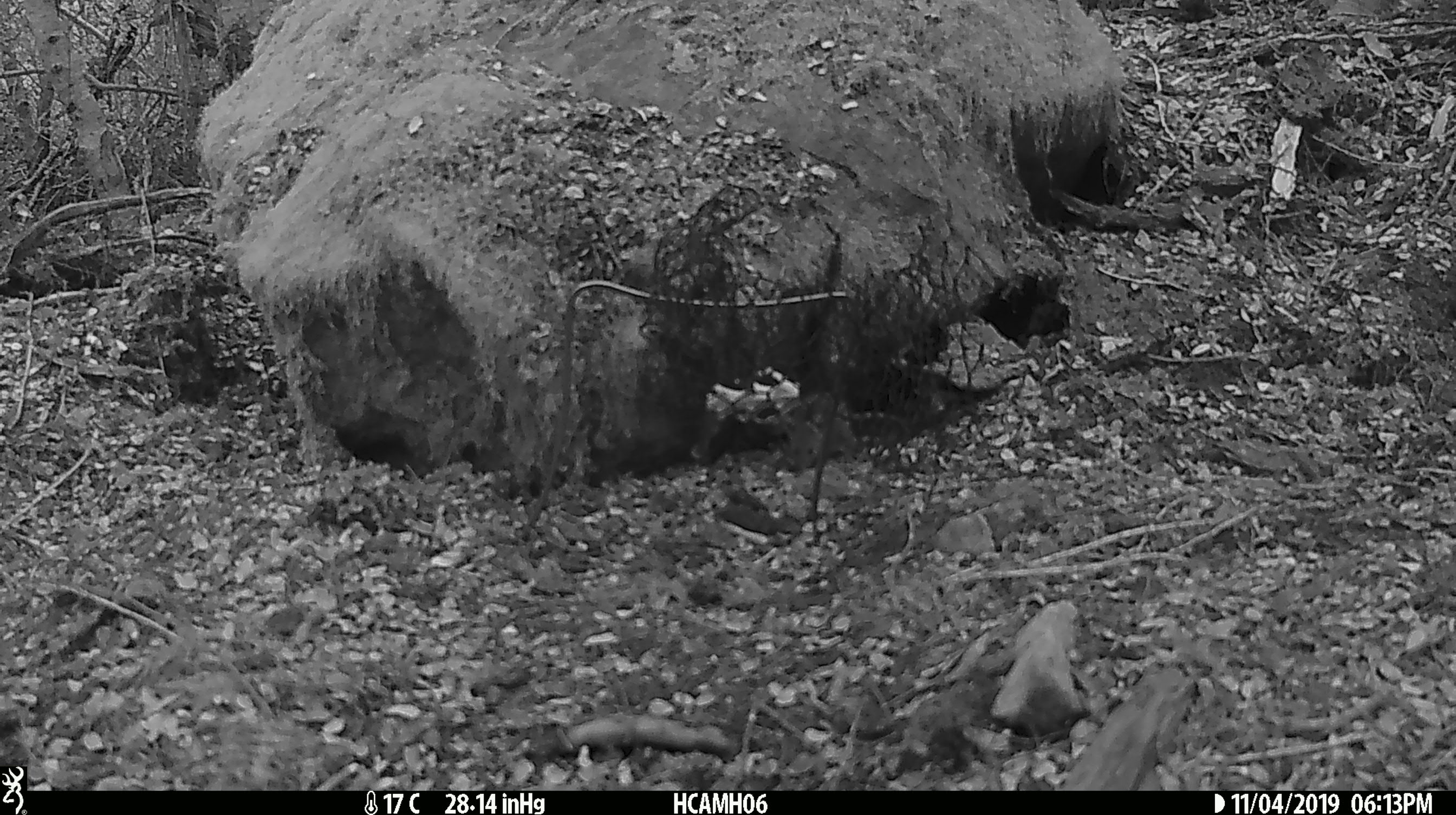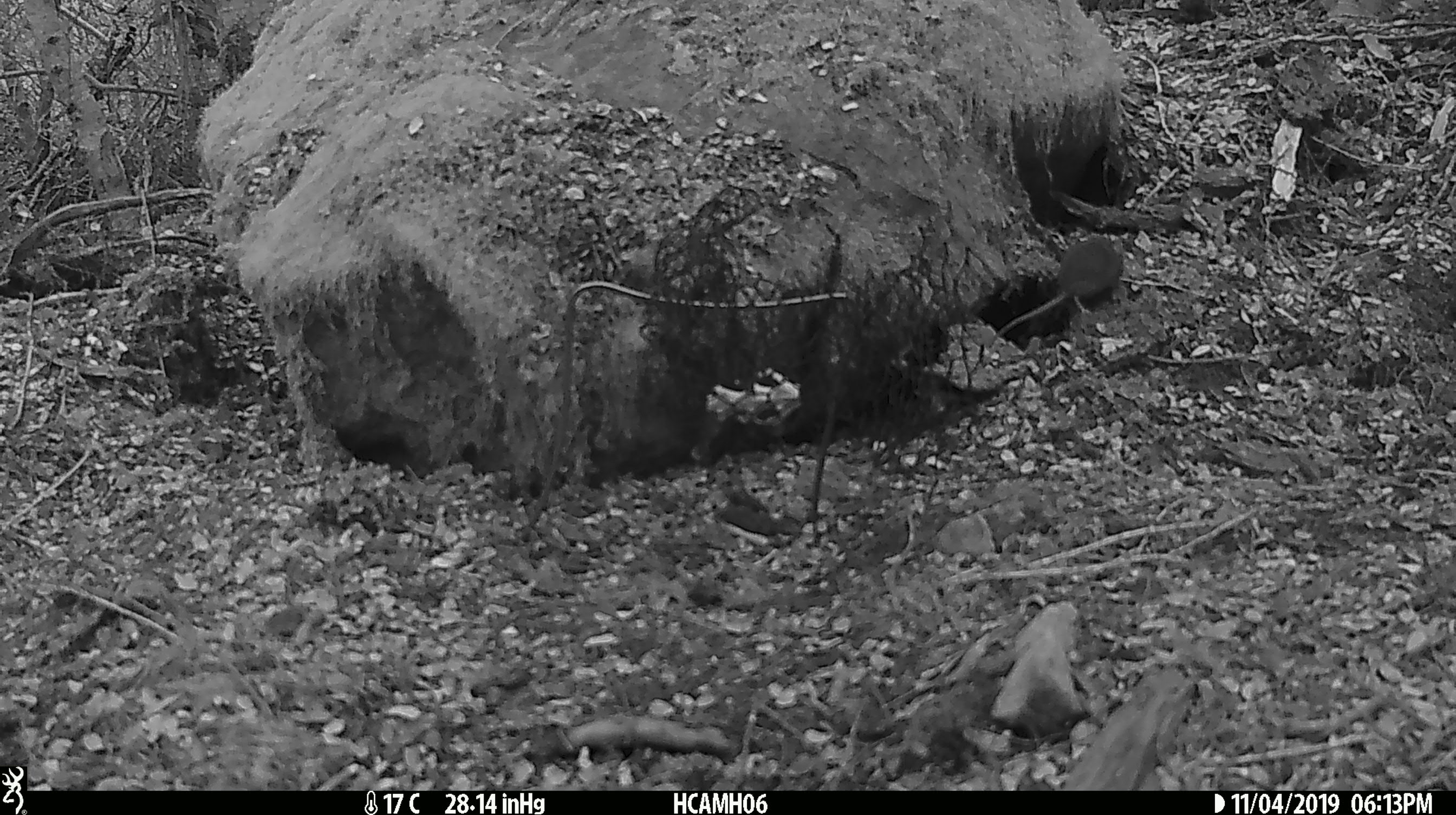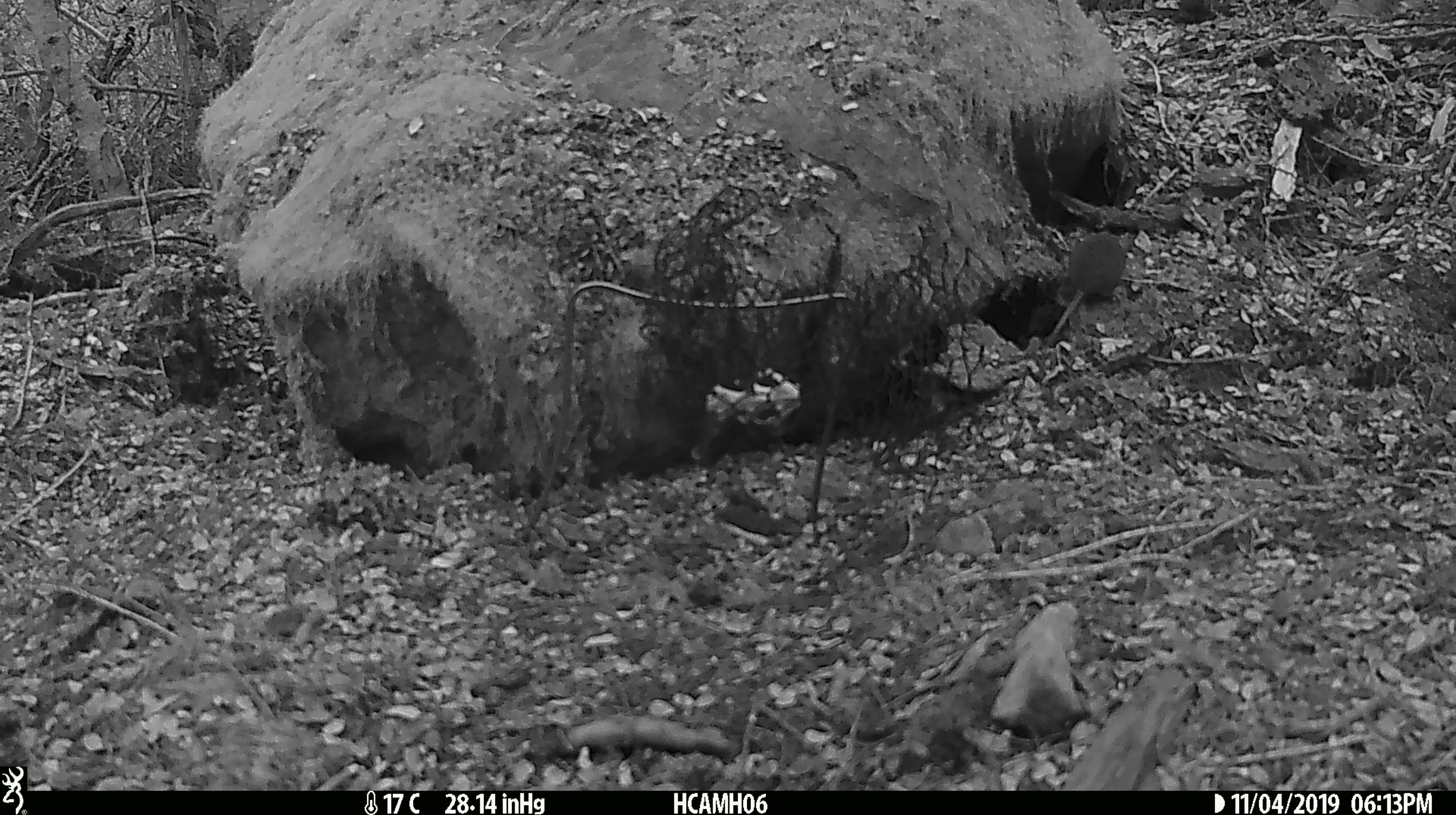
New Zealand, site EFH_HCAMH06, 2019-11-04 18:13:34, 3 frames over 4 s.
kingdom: Animalia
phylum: Chordata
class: Mammalia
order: Rodentia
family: Muridae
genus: Mus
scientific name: Mus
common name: mouse